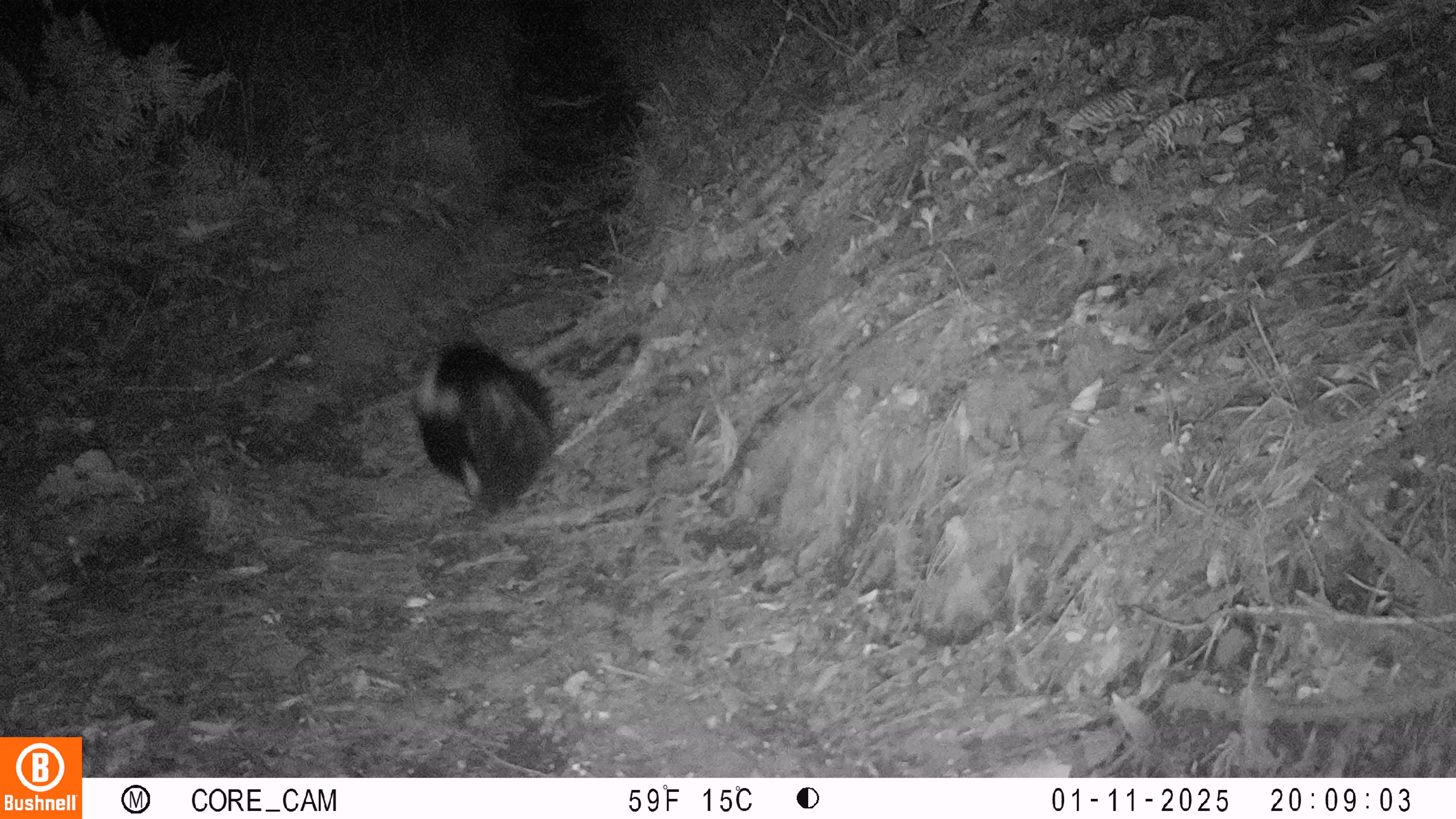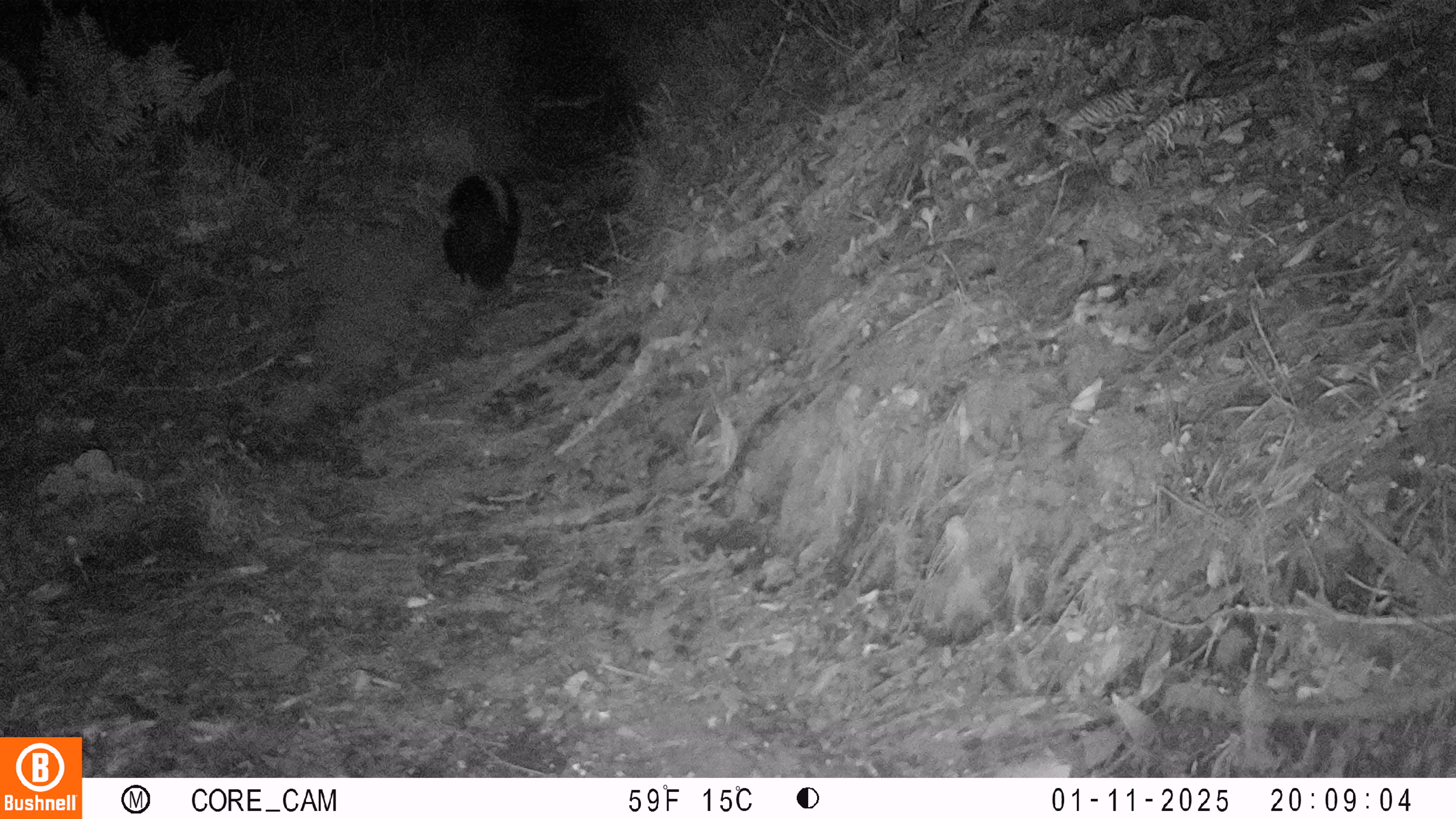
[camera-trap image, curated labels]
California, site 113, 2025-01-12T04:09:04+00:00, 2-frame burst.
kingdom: Animalia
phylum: Chordata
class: Mammalia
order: Carnivora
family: Mephitidae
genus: Mephitis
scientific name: Mephitis mephitis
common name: striped skunk